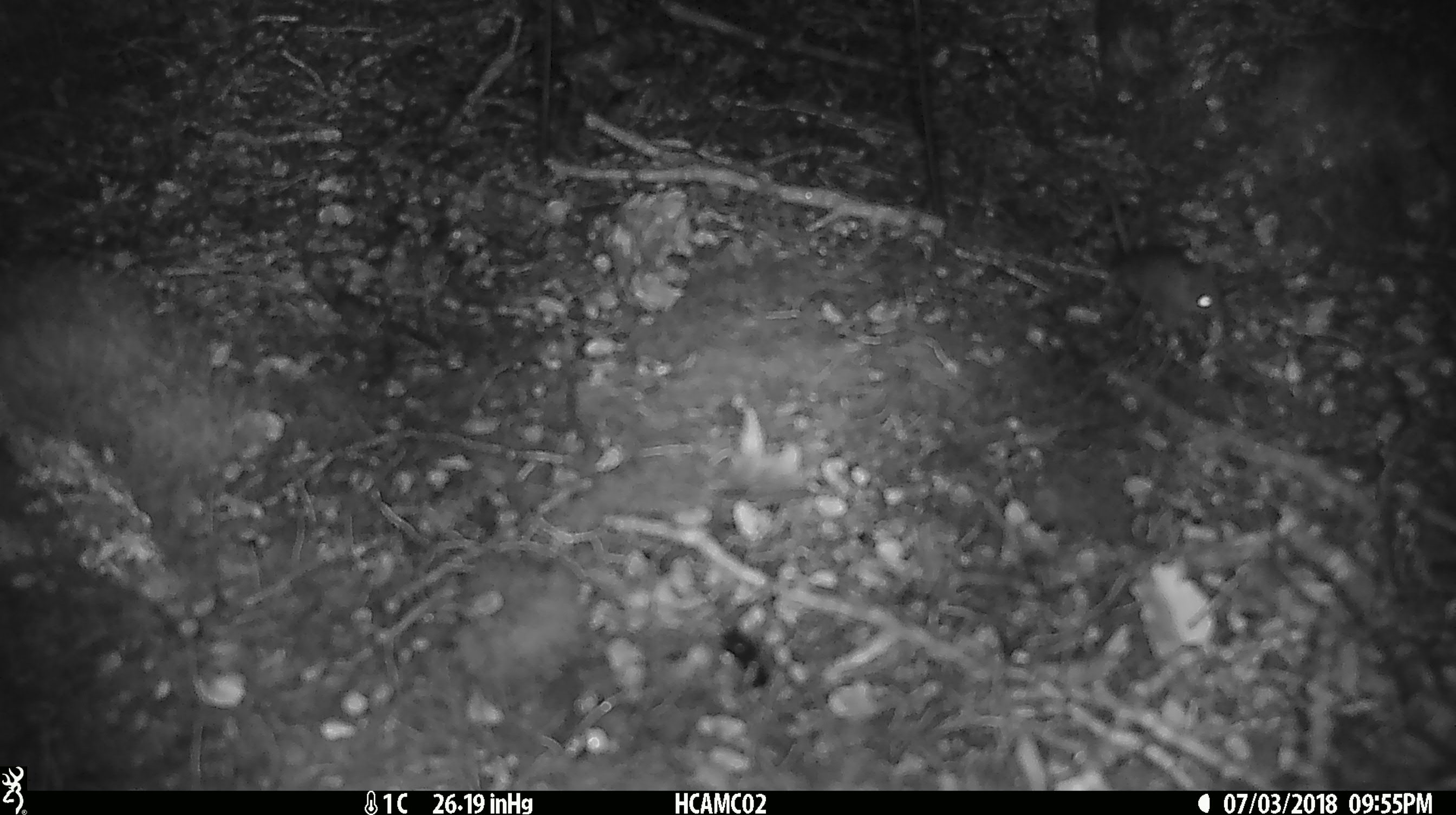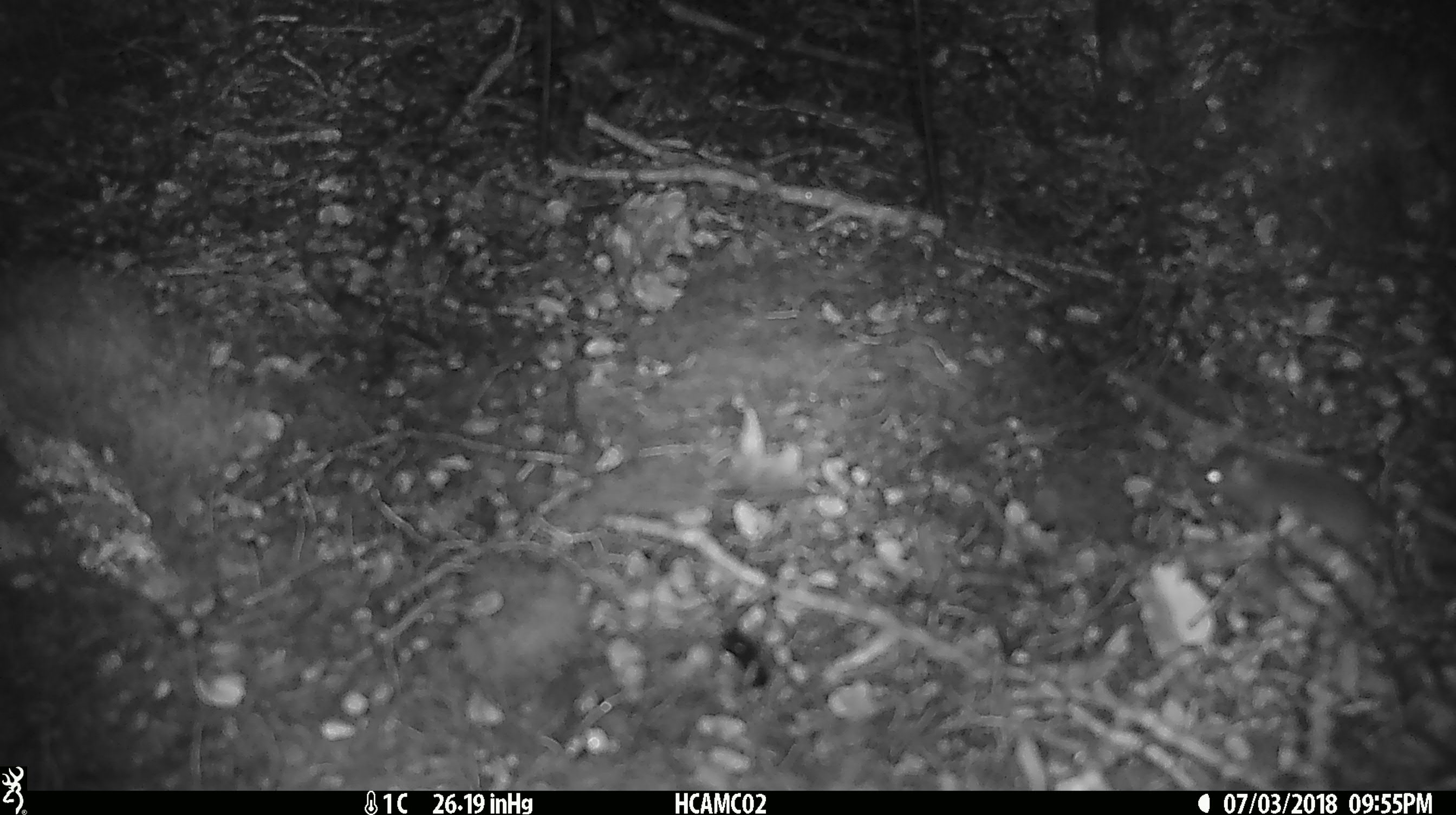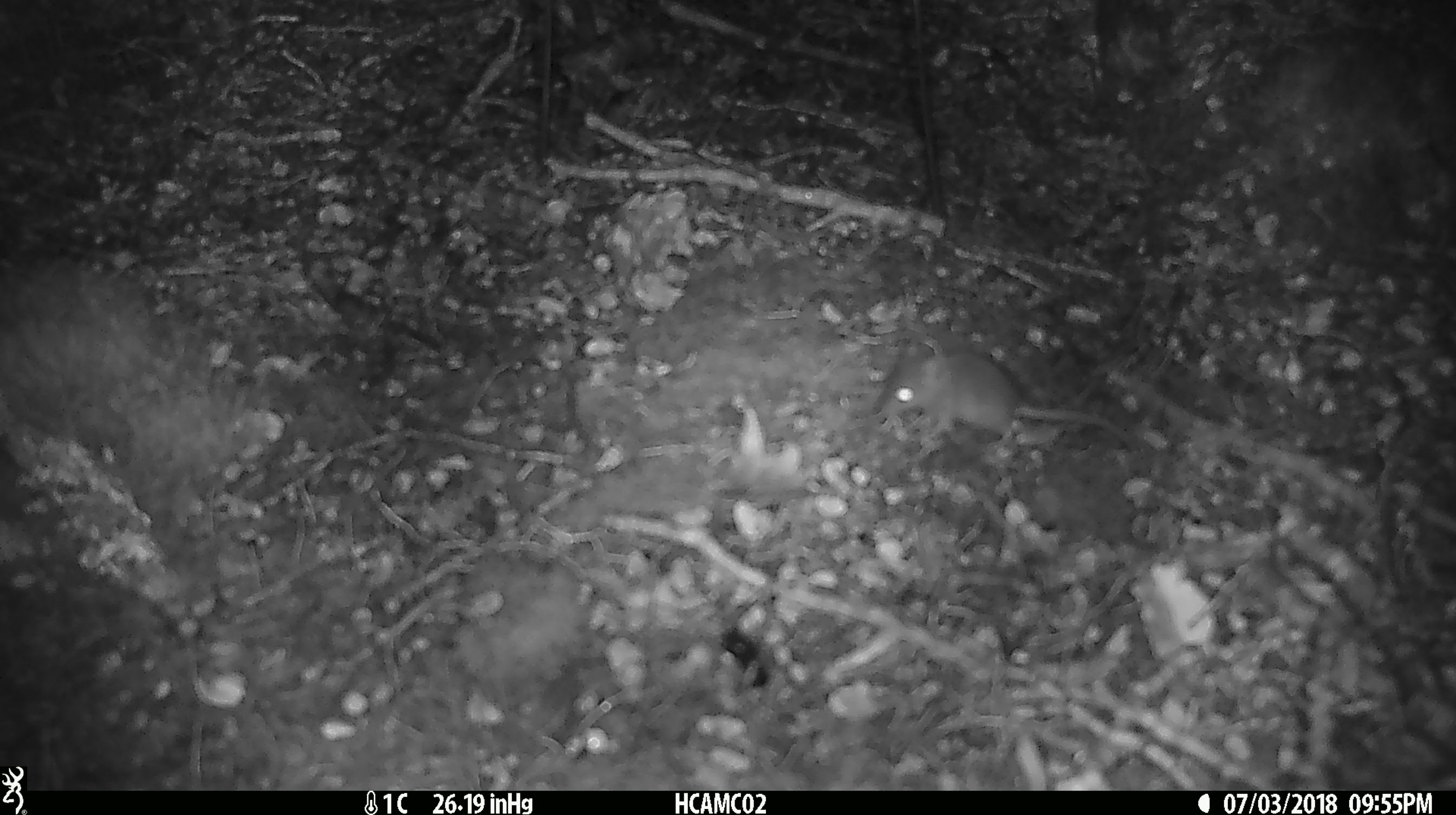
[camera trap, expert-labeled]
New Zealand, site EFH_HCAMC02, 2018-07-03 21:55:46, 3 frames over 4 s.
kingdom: Animalia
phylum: Chordata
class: Mammalia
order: Rodentia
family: Muridae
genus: Mus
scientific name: Mus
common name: mouse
Mouse (Mus).